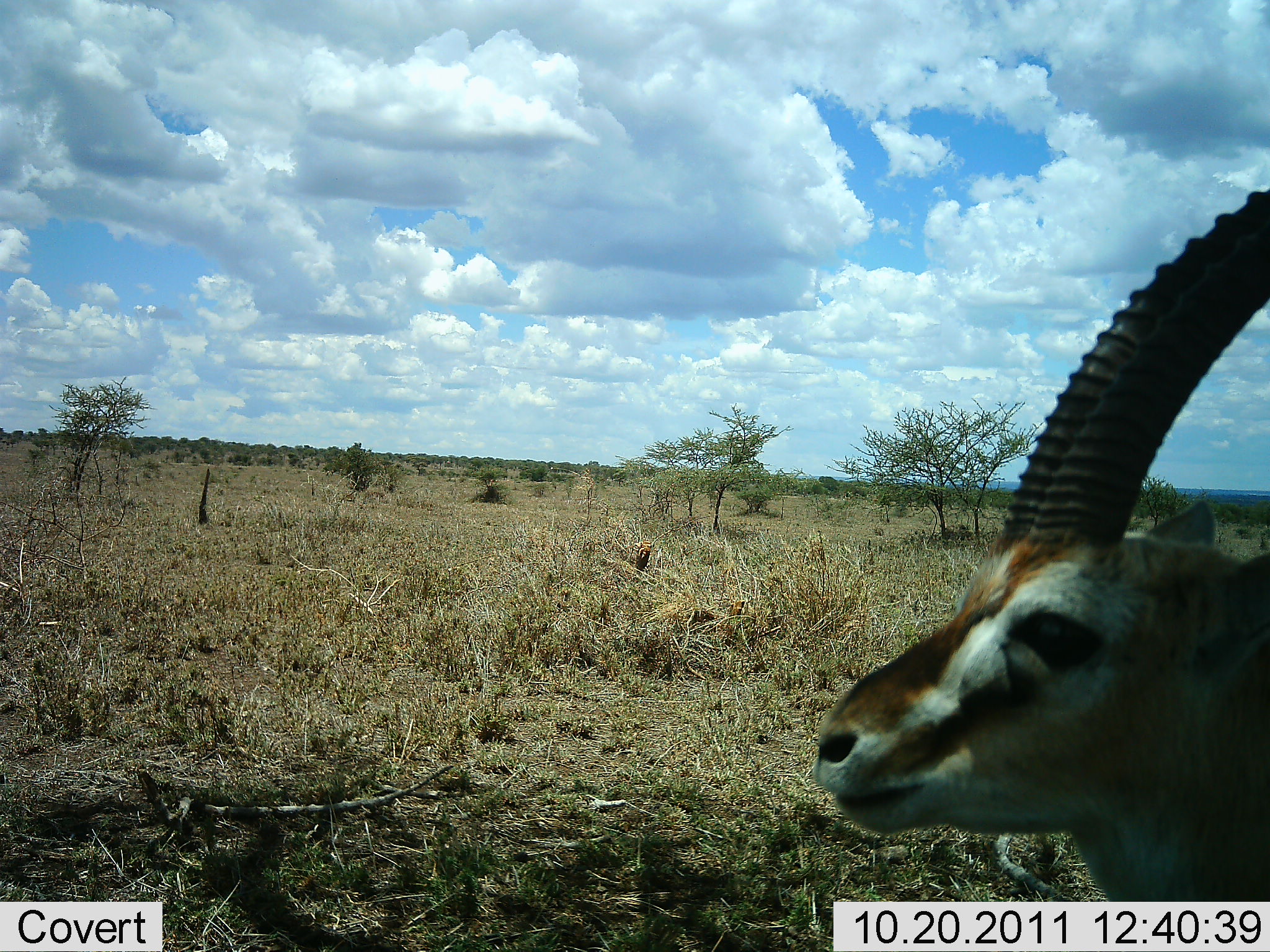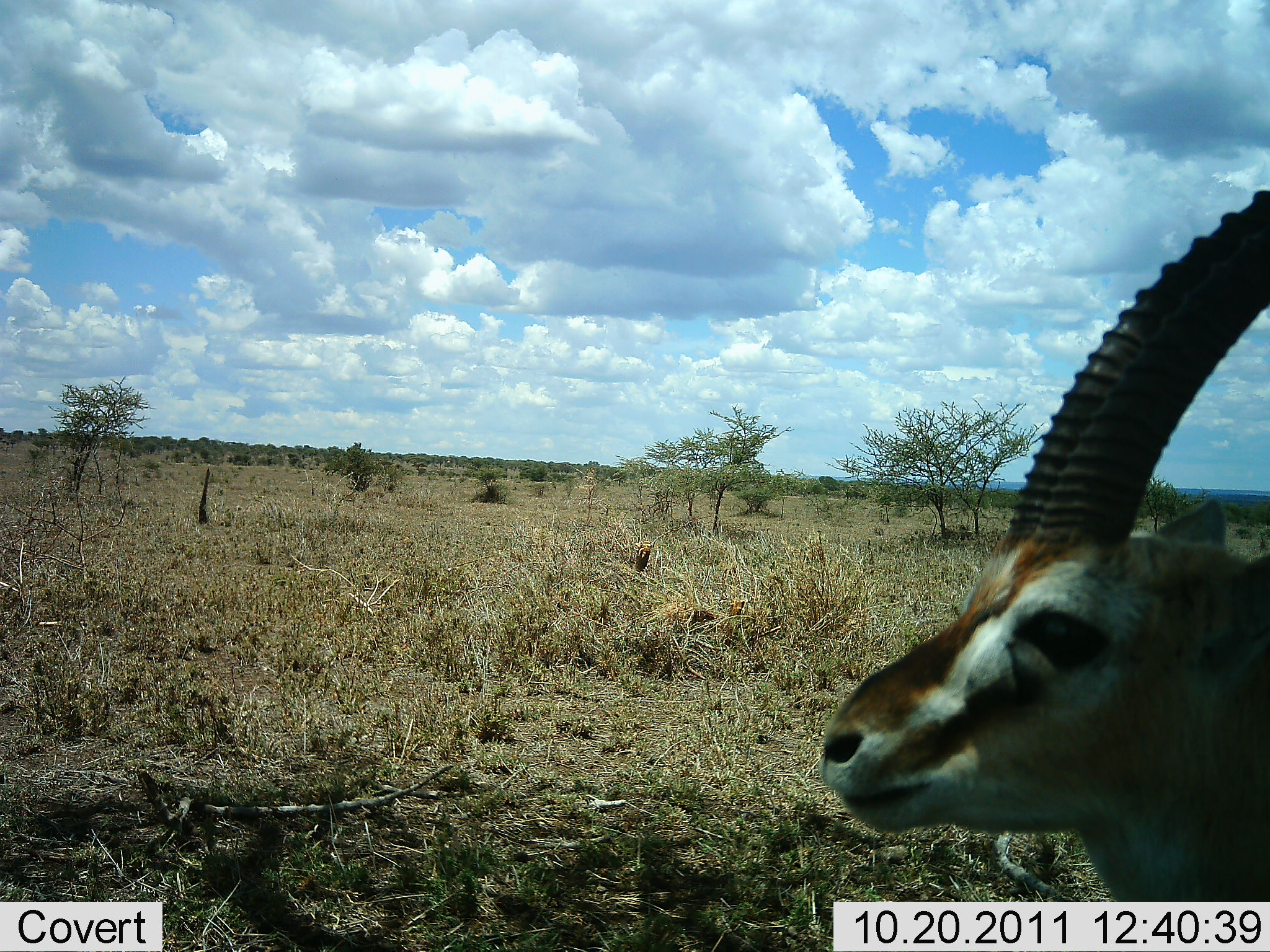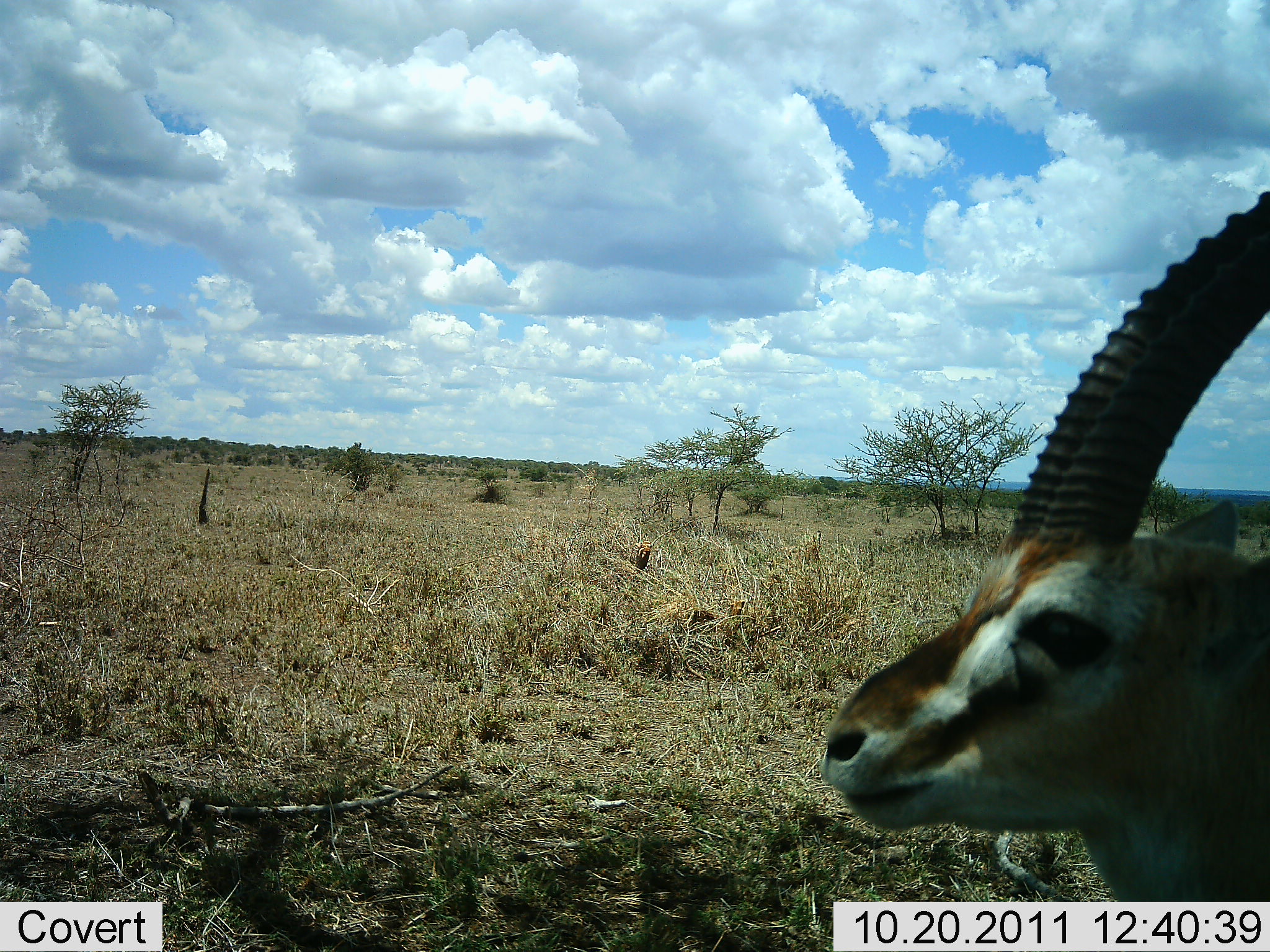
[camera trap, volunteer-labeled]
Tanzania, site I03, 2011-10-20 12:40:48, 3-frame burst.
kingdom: Animalia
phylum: Chordata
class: Mammalia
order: Artiodactyla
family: Bovidae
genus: Eudorcas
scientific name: Eudorcas thomsonii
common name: thomson's gazelle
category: gazellethomsons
Gazellethomsons (thomson's gazelle) (Eudorcas thomsonii), count 1. Behavior (volunteer vote fractions): standing 92%, resting 8%, moving 0%, interacting 0%. Young present (vote fraction): 0%. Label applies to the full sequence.